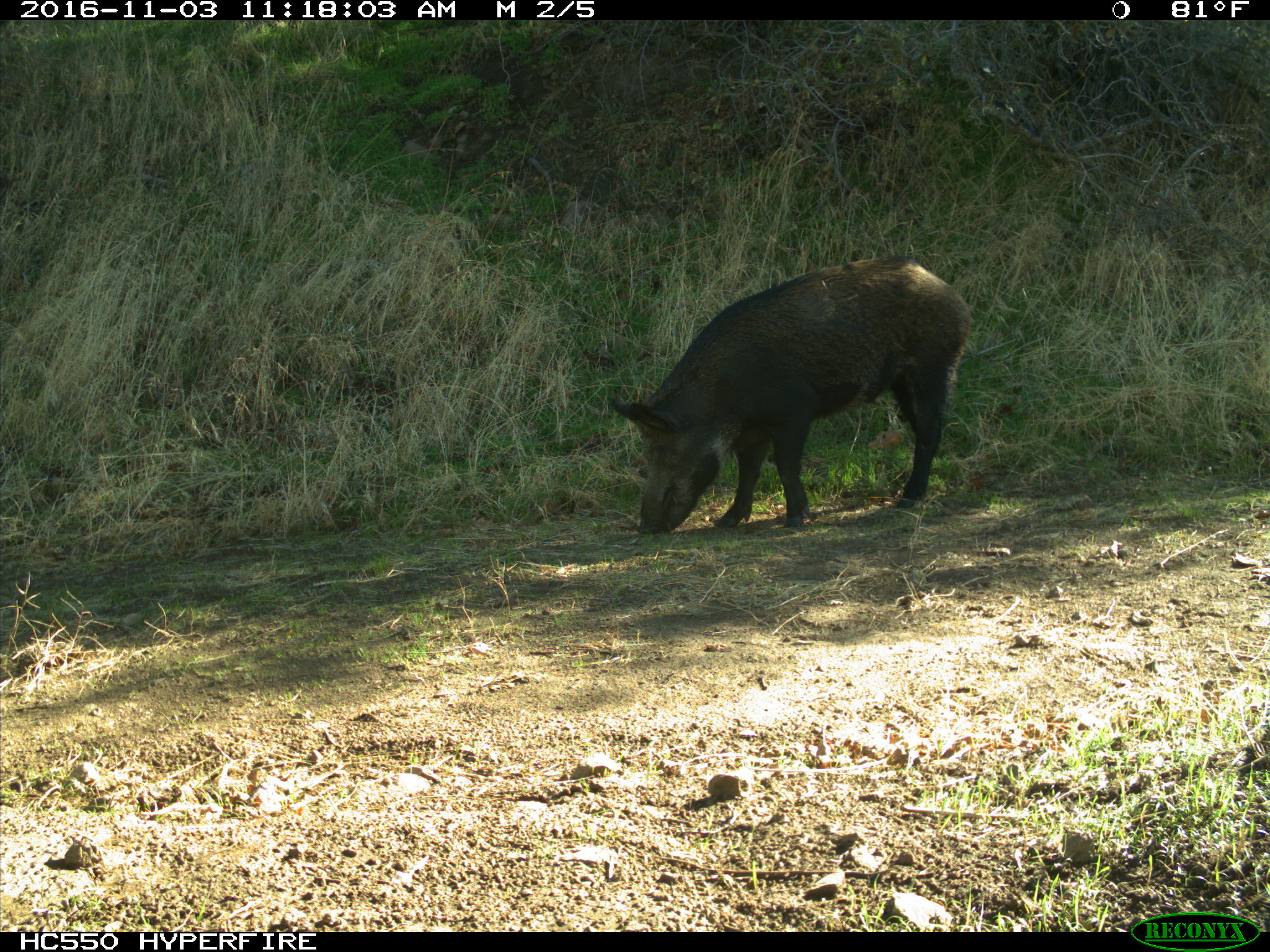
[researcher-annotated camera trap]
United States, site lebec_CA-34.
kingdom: Animalia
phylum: Chordata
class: Mammalia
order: Artiodactyla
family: Suidae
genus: Sus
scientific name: Sus scrofa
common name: wild boar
Sus scrofa (wild boar).